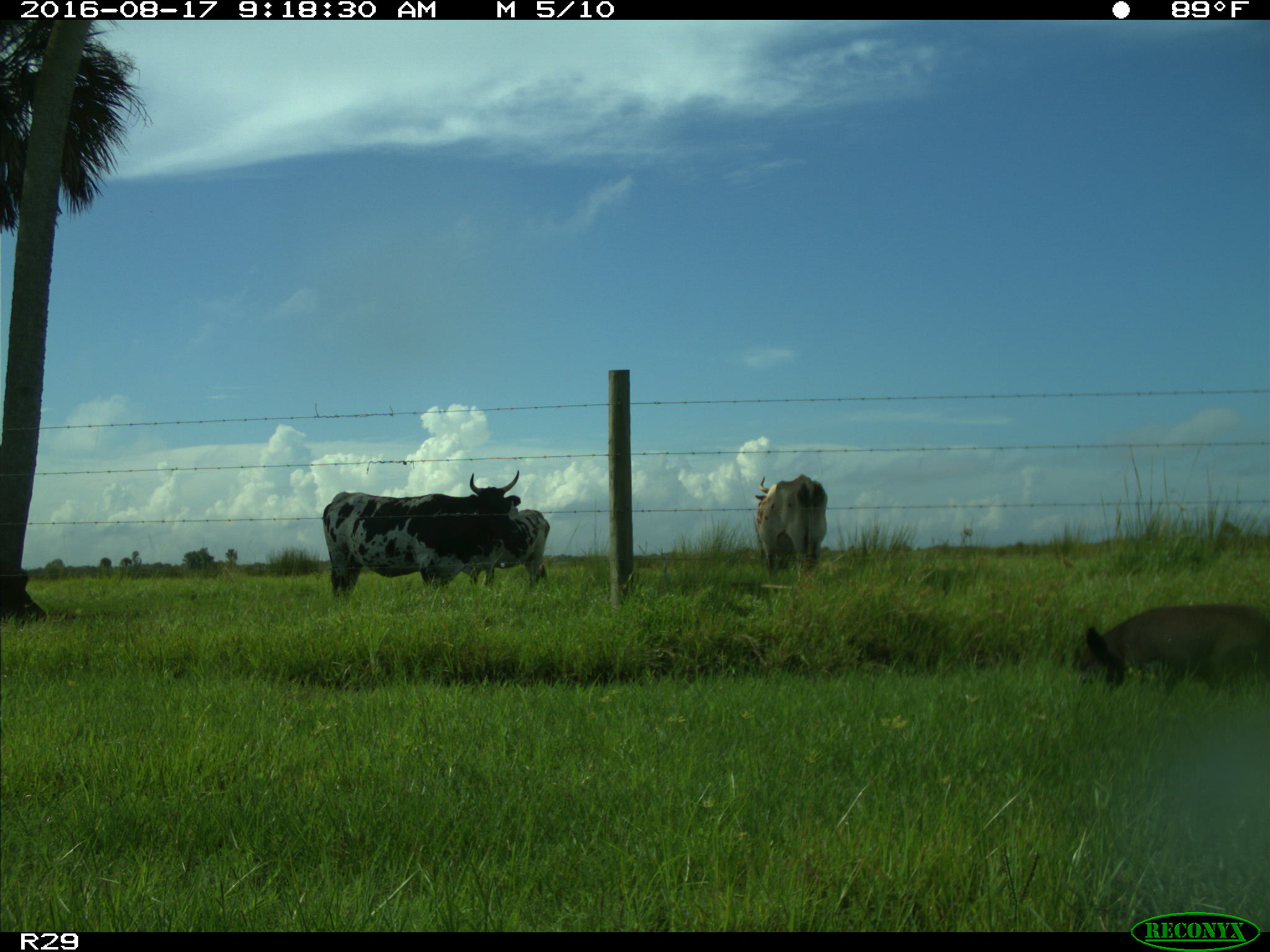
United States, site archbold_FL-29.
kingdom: Animalia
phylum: Chordata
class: Mammalia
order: Artiodactyla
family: Suidae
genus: Sus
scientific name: Sus scrofa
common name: wild boar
Sus scrofa (wild boar).